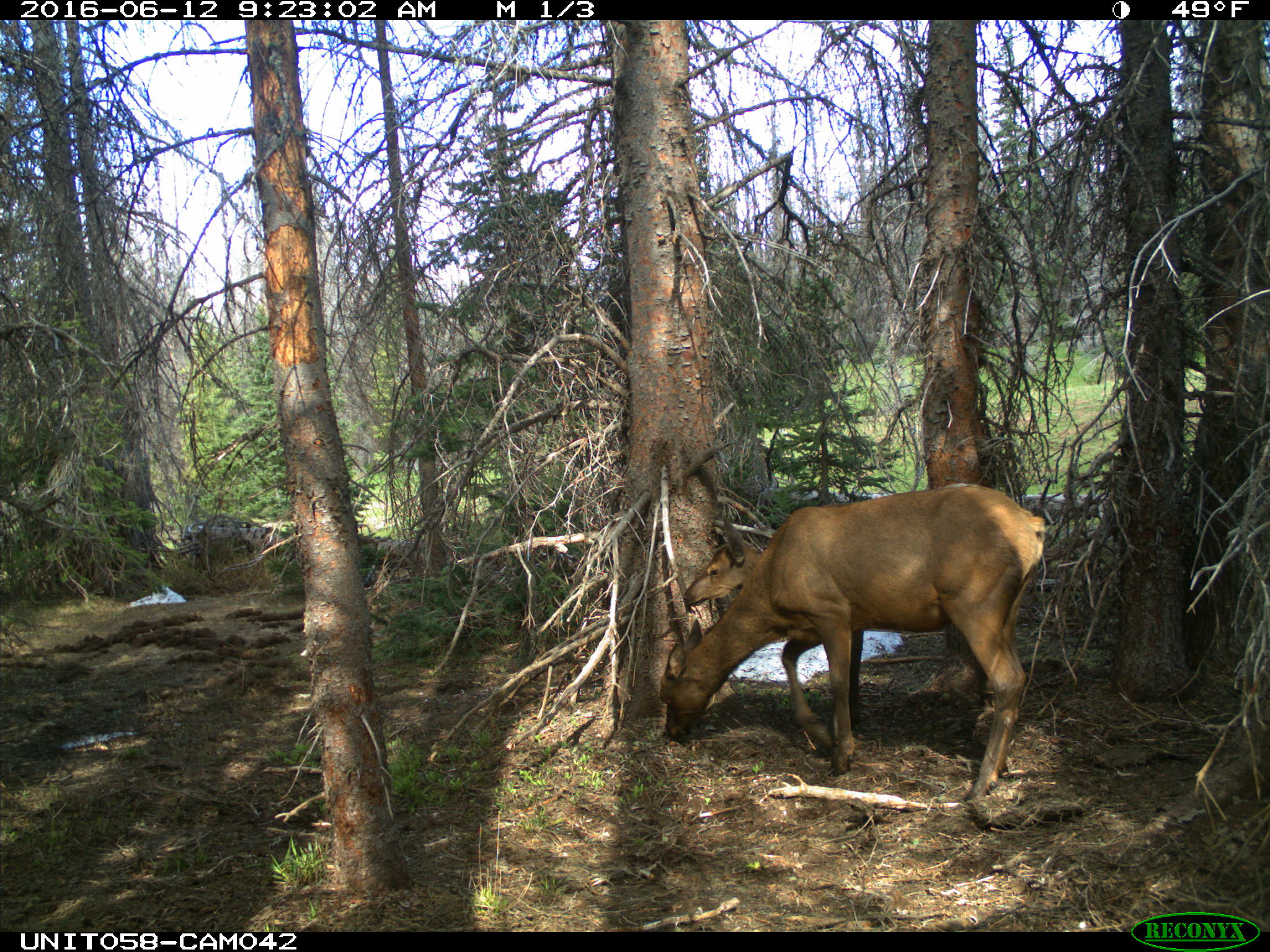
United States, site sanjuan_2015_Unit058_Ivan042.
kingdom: Animalia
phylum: Chordata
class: Mammalia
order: Artiodactyla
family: Cervidae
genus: Cervus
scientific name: Cervus elaphus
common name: red deer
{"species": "Cervus elaphus (red deer)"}